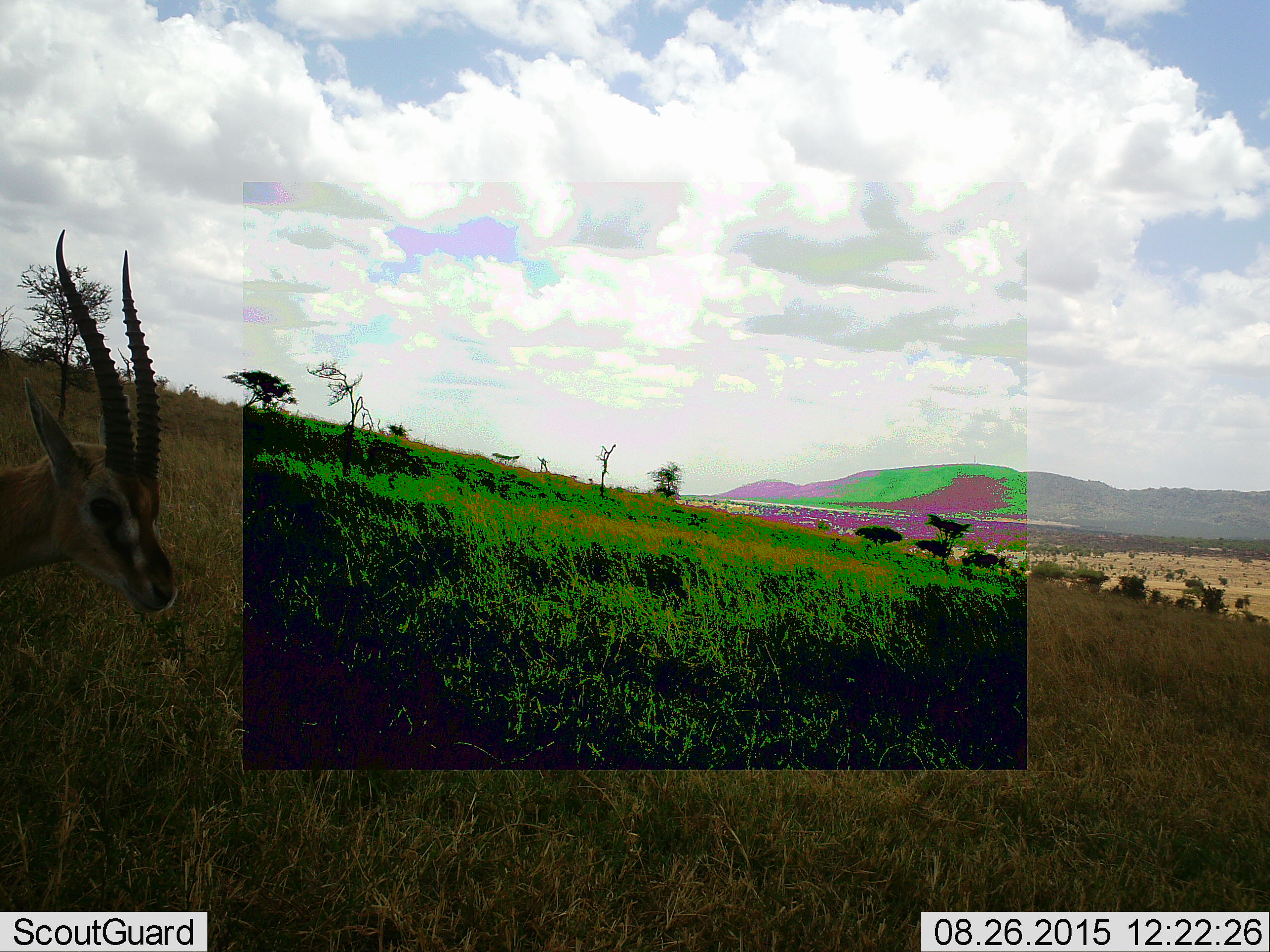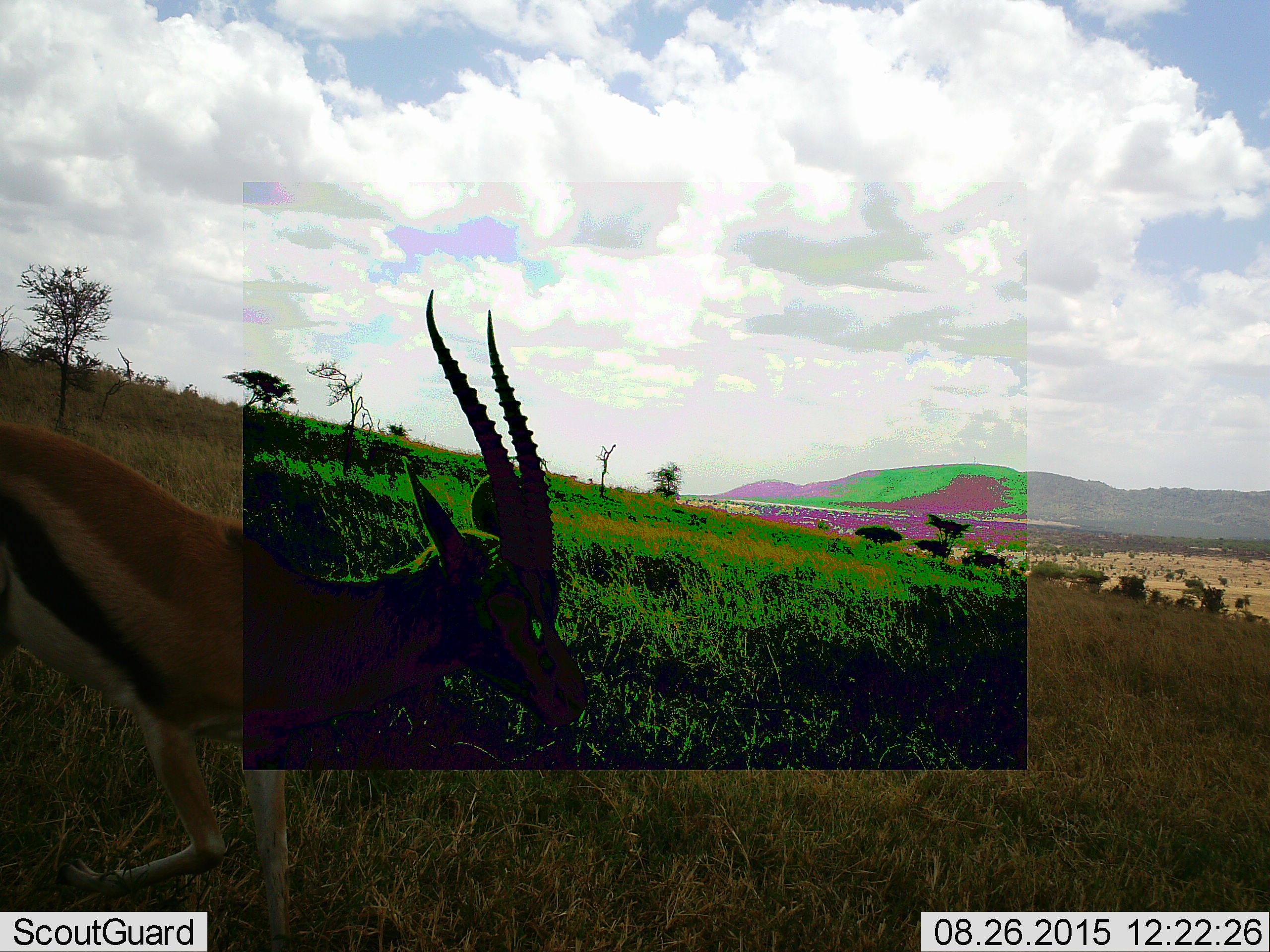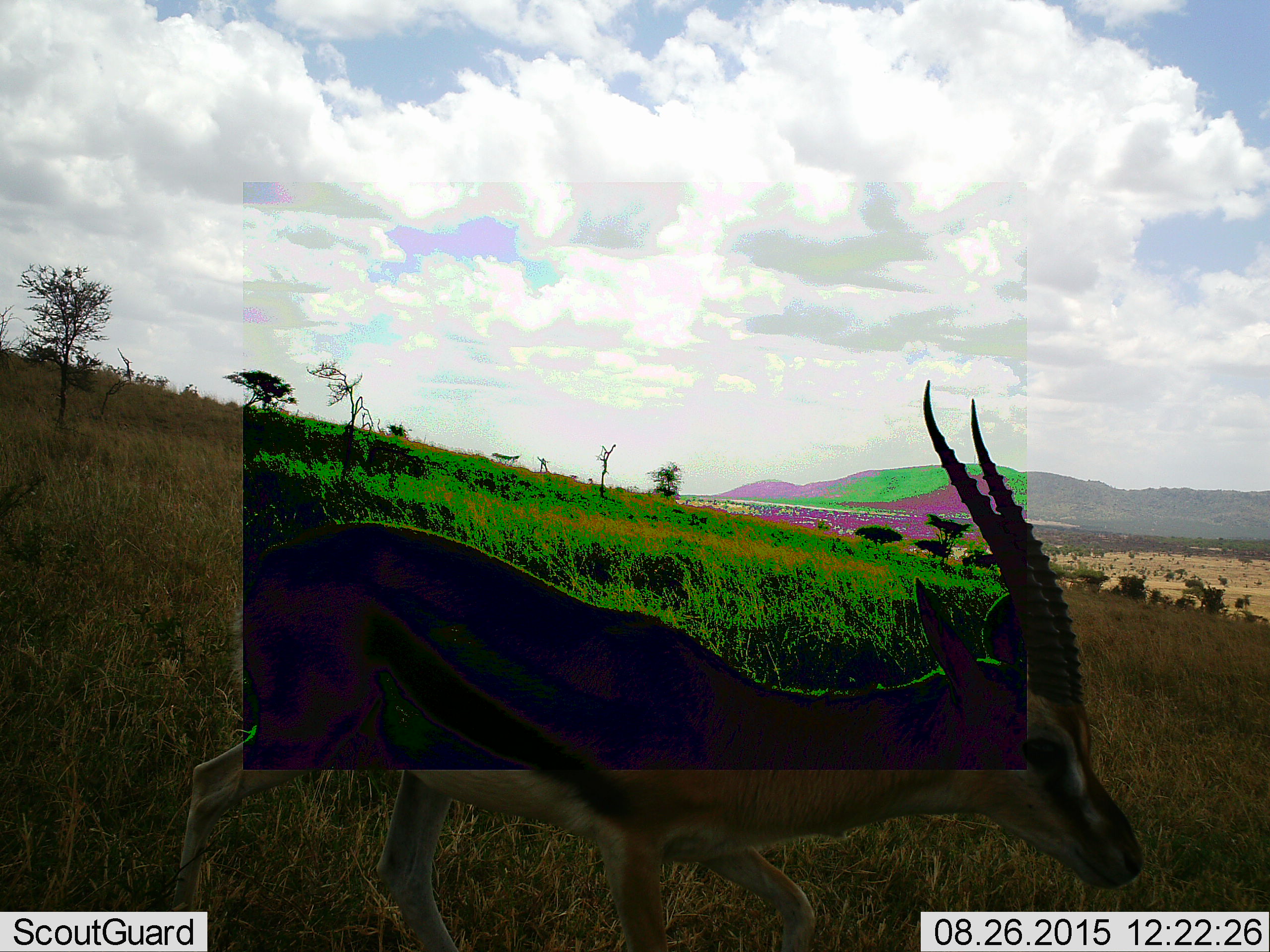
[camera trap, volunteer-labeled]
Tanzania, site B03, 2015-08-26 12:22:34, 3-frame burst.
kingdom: Animalia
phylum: Chordata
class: Mammalia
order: Artiodactyla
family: Bovidae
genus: Eudorcas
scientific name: Eudorcas thomsonii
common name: thomson's gazelle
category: gazellethomsons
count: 1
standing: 12%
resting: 0%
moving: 88%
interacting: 0%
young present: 0%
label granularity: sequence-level